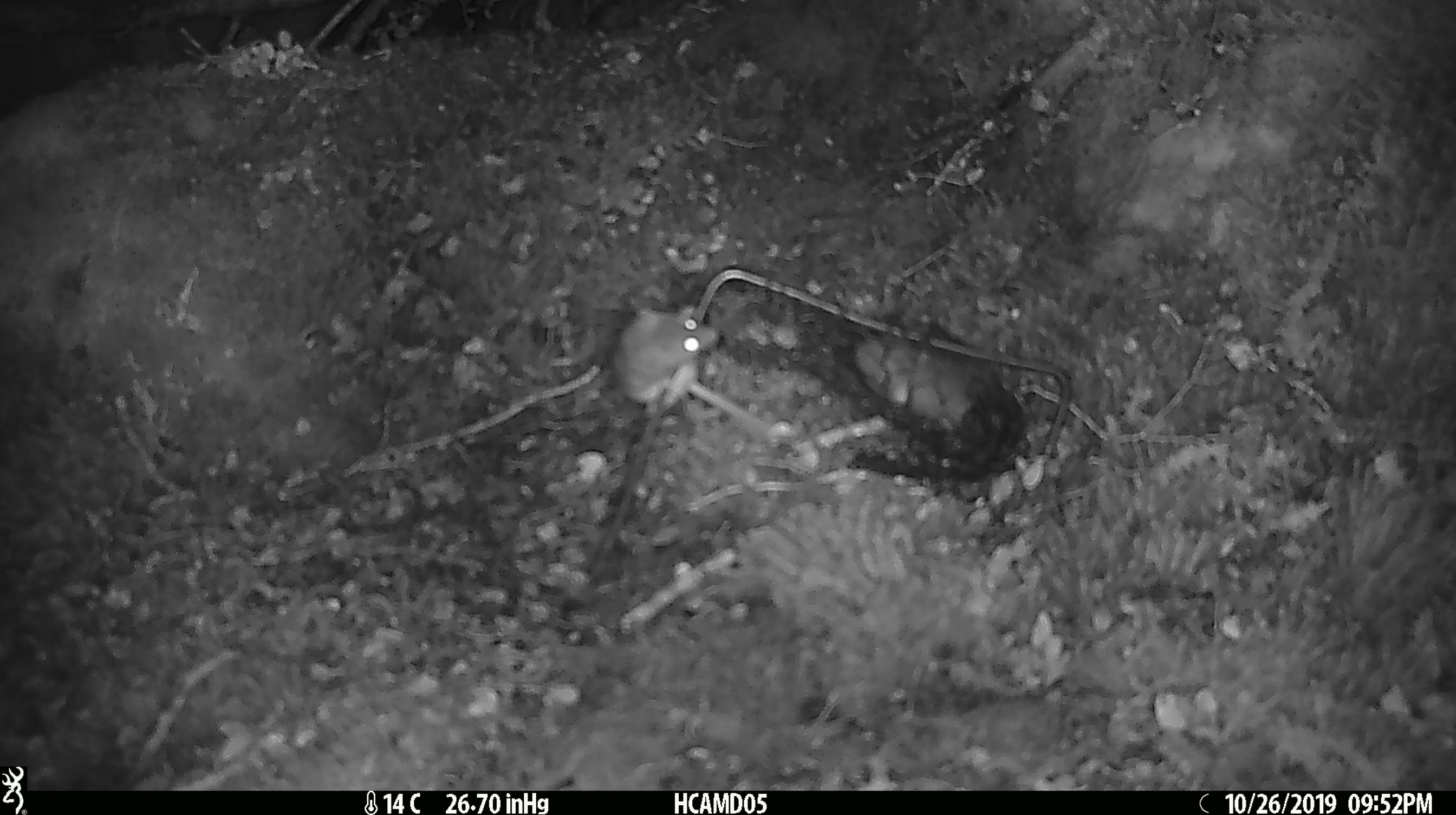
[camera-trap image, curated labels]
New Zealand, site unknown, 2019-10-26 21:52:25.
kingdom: Animalia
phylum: Chordata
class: Mammalia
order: Rodentia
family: Muridae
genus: Mus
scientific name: Mus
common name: mouse